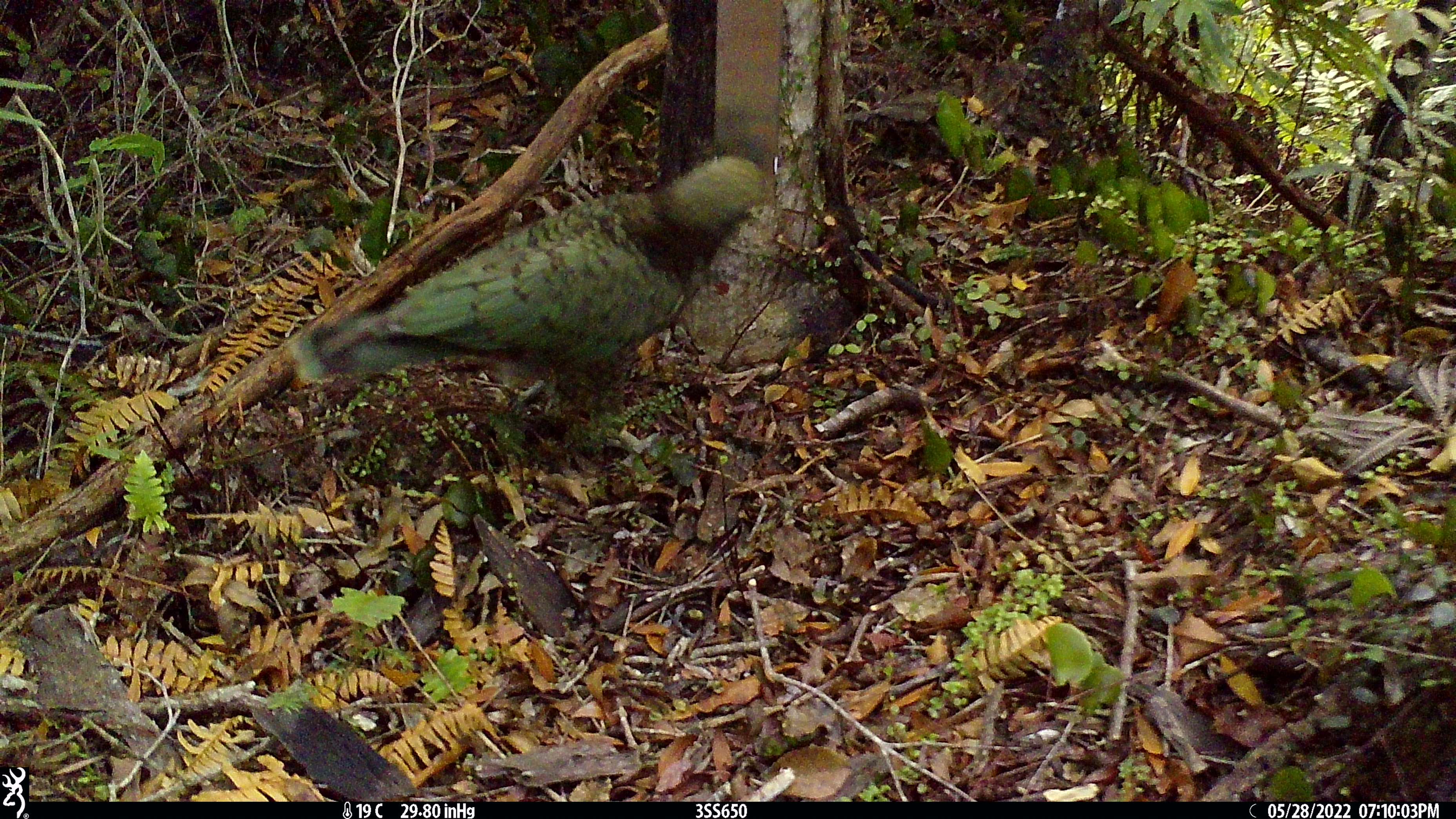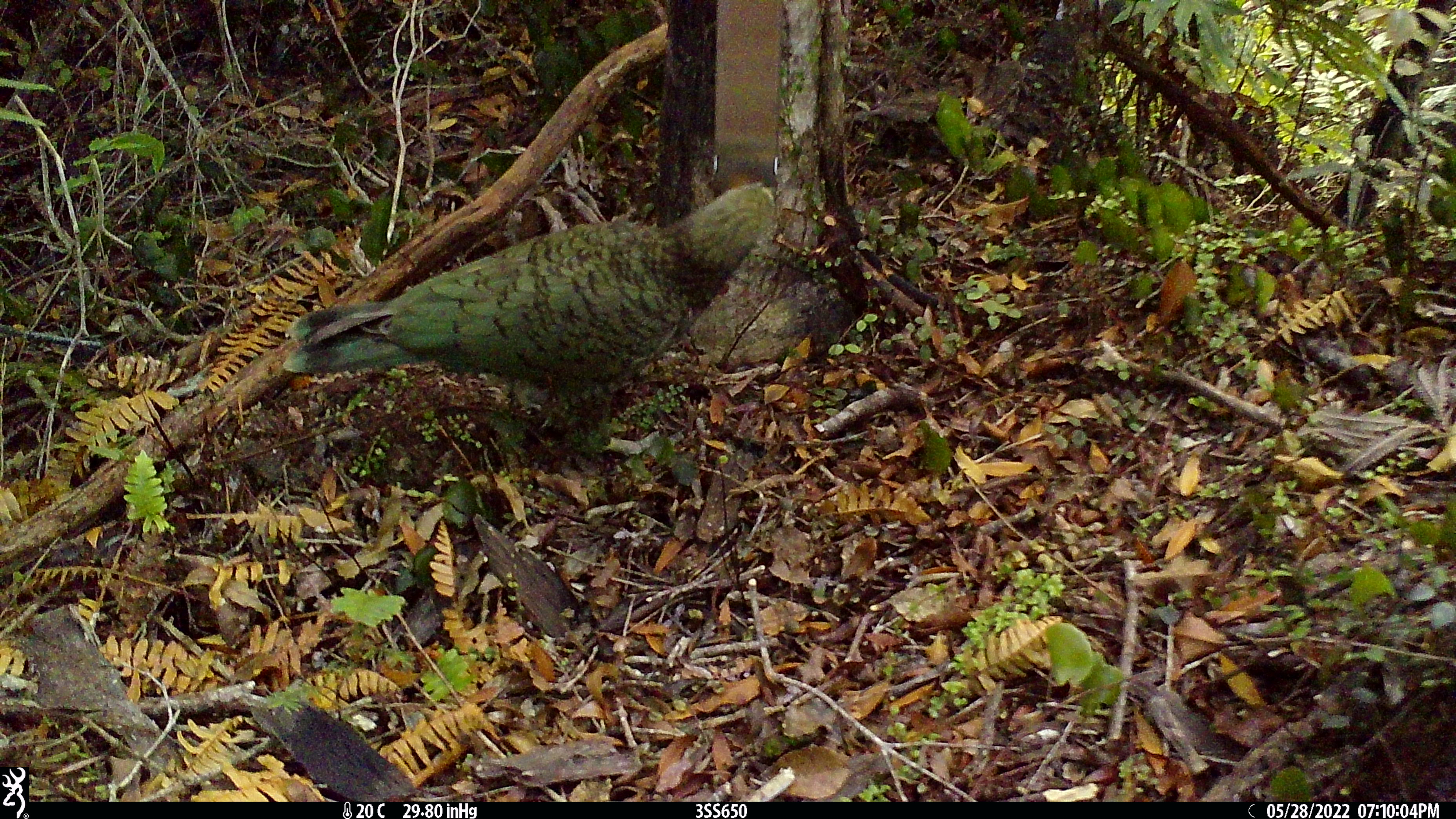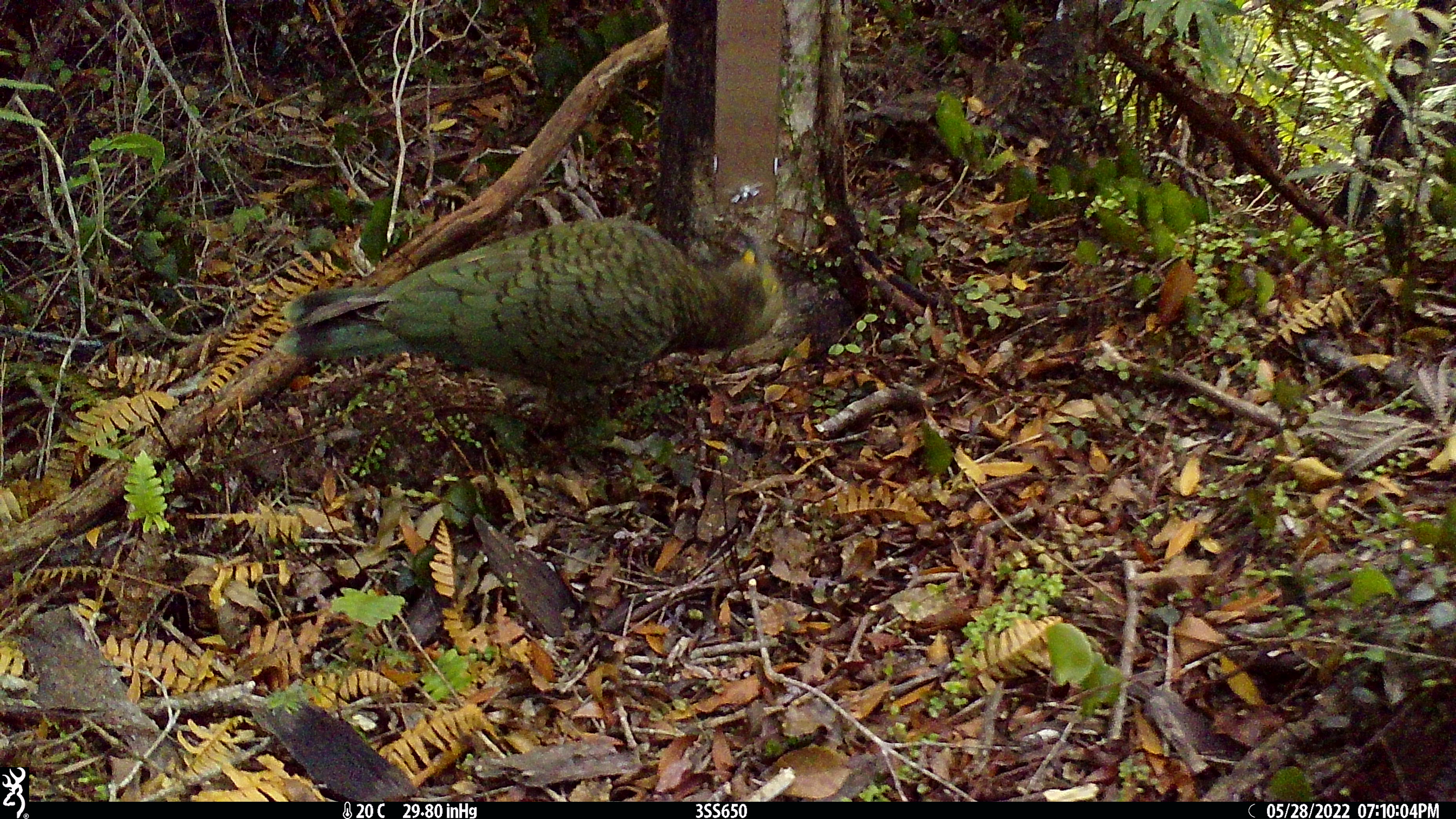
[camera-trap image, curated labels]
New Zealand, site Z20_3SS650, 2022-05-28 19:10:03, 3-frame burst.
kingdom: Animalia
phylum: Chordata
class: Aves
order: Psittaciformes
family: Strigopidae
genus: Nestor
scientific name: Nestor notabilis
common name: kea